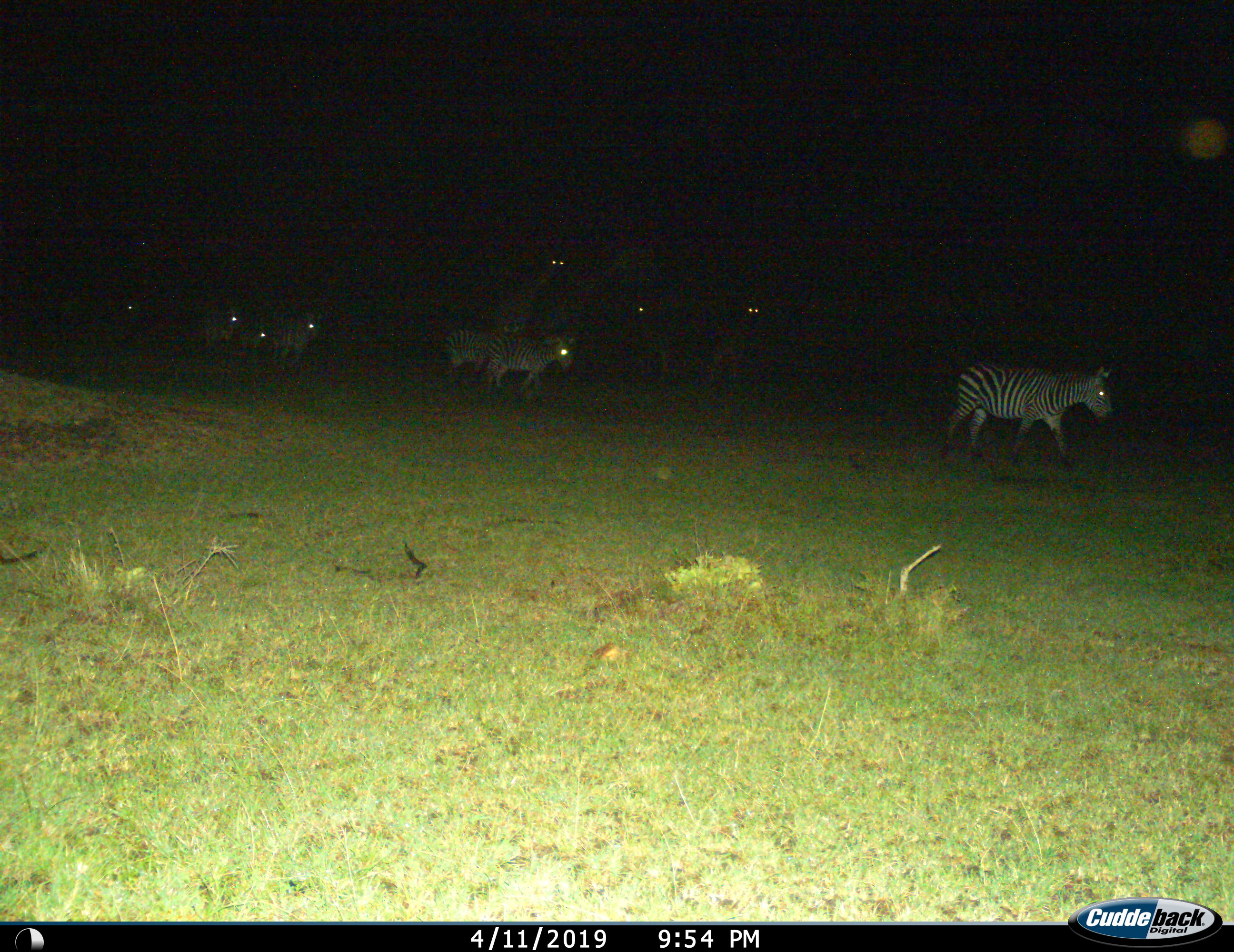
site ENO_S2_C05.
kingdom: Animalia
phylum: Chordata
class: Mammalia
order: Artiodactyla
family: Giraffidae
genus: Giraffa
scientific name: Giraffa camelopardalis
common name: giraffe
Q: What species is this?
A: Giraffe (Giraffa camelopardalis).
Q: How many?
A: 3.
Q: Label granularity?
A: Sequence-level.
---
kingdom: Animalia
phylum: Chordata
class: Mammalia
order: Perissodactyla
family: Equidae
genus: Equus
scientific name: Equus quagga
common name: plains zebra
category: zebraplains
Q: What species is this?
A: Zebraplains (plains zebra) (Equus quagga).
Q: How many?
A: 7.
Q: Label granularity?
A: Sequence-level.